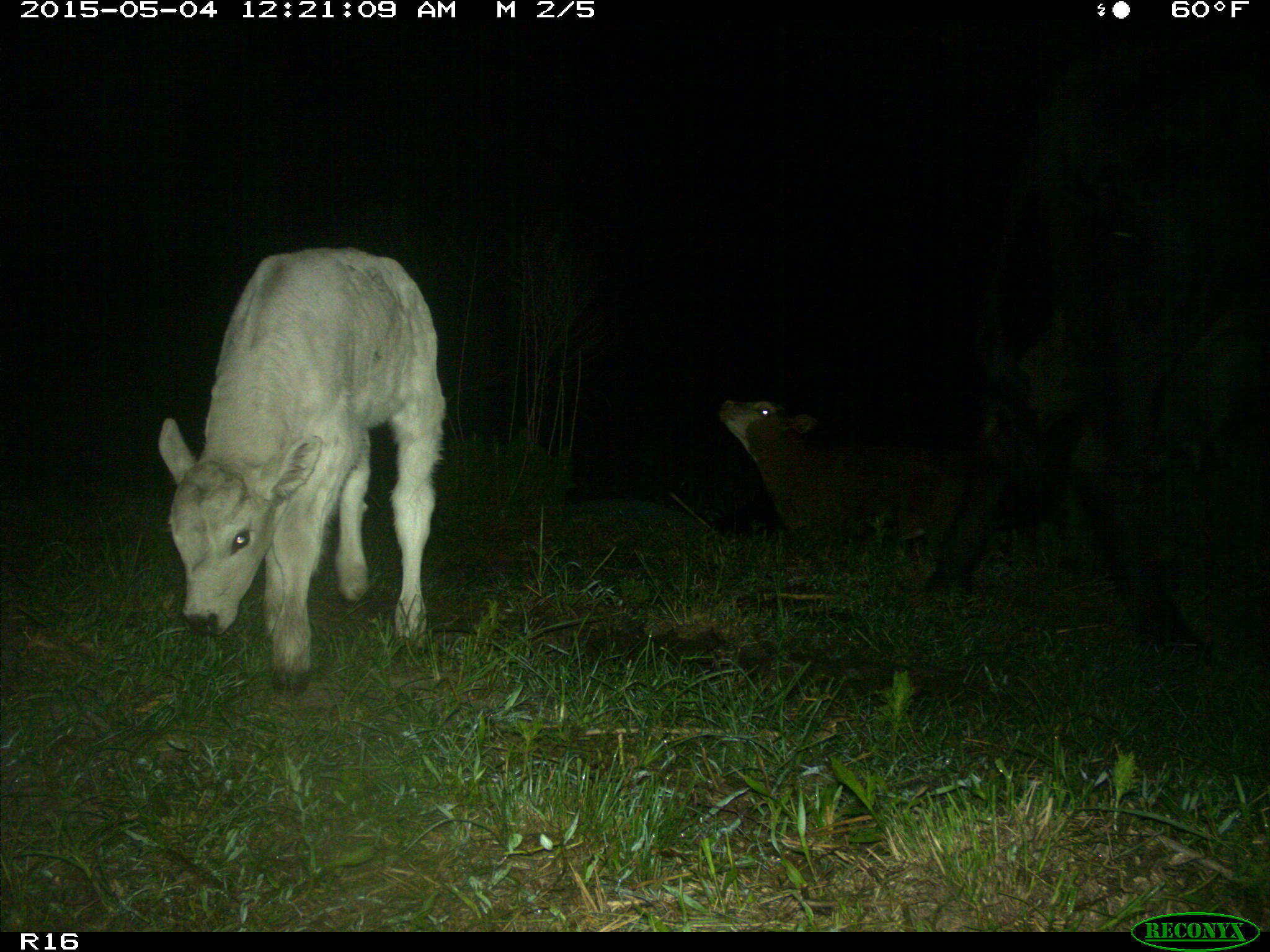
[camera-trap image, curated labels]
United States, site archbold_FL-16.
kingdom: Animalia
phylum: Chordata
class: Mammalia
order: Artiodactyla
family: Bovidae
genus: Bos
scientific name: Bos taurus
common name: domestic cow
Bos taurus (domestic cow).